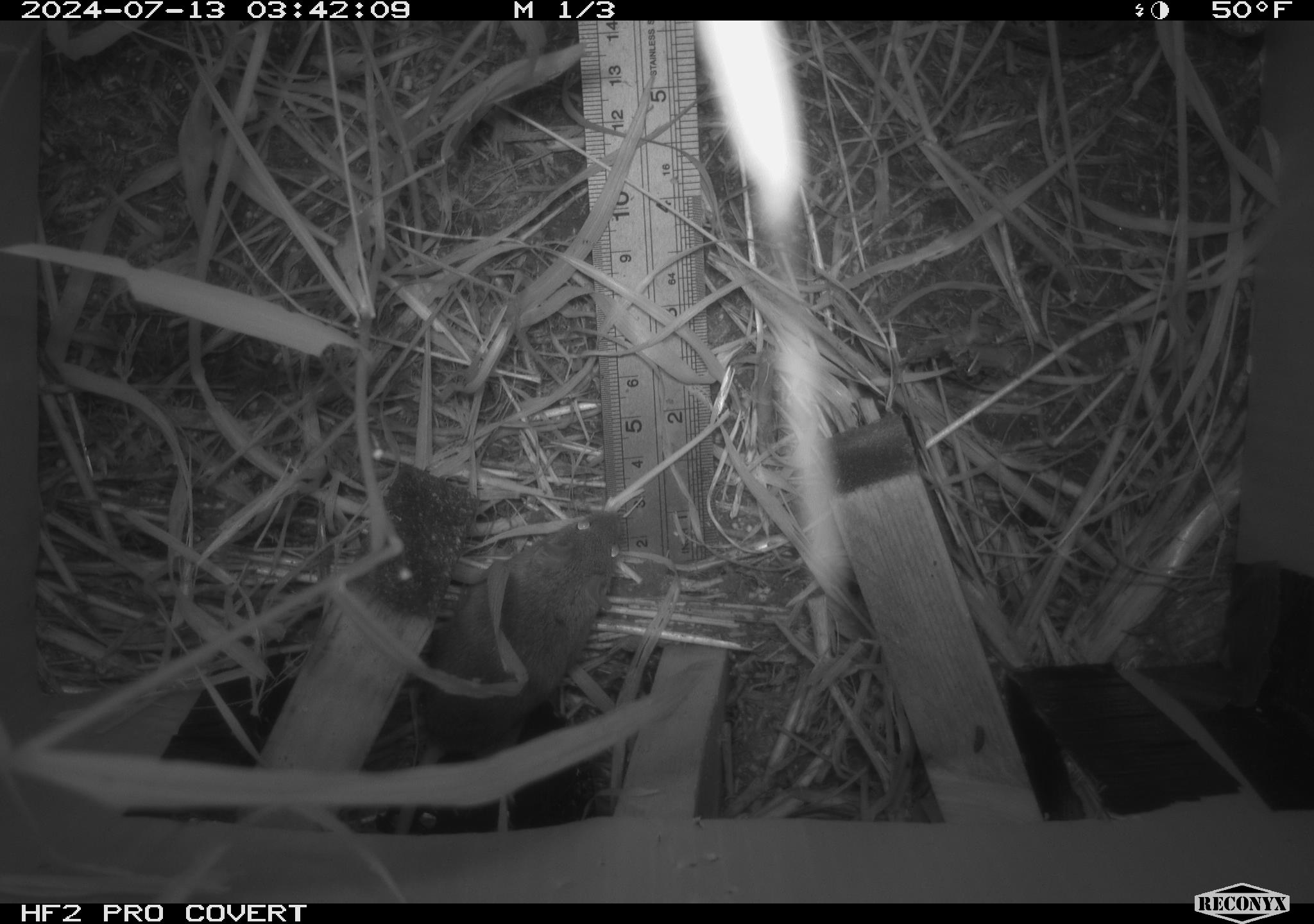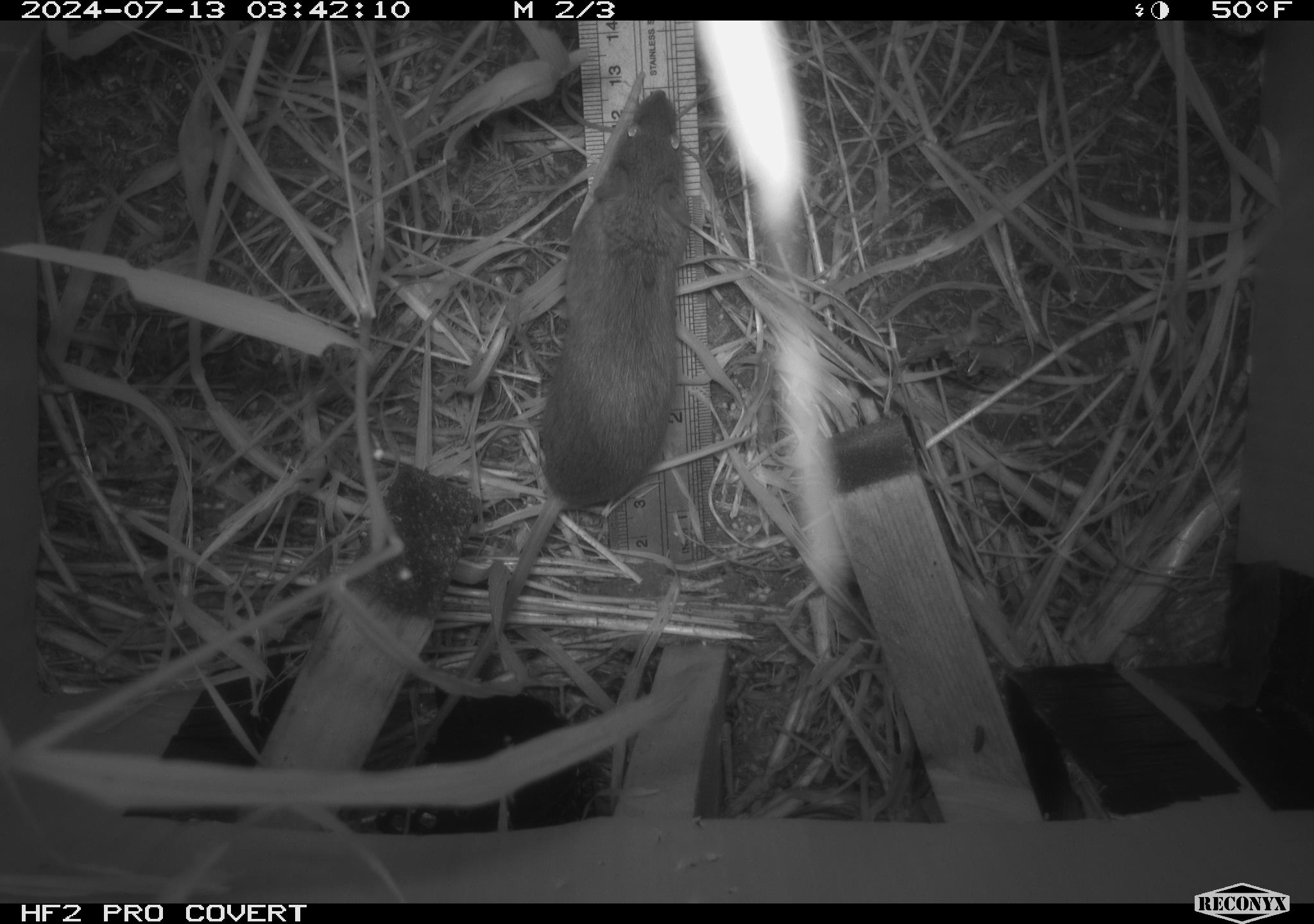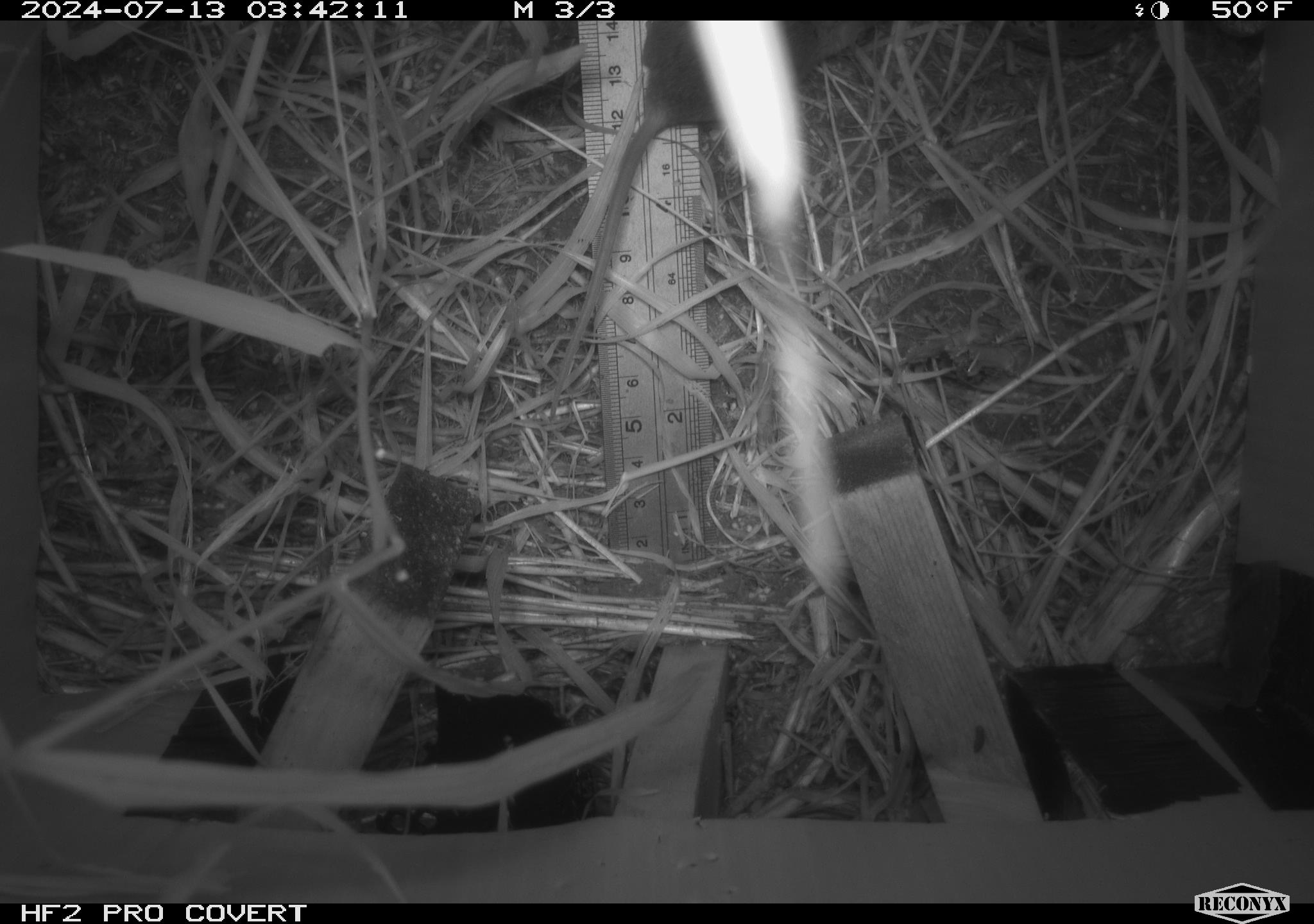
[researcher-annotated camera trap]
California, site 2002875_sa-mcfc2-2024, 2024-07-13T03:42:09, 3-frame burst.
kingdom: Animalia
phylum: Chordata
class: Mammalia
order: Rodentia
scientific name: Rodentia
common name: rodent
Rodent (Rodentia).